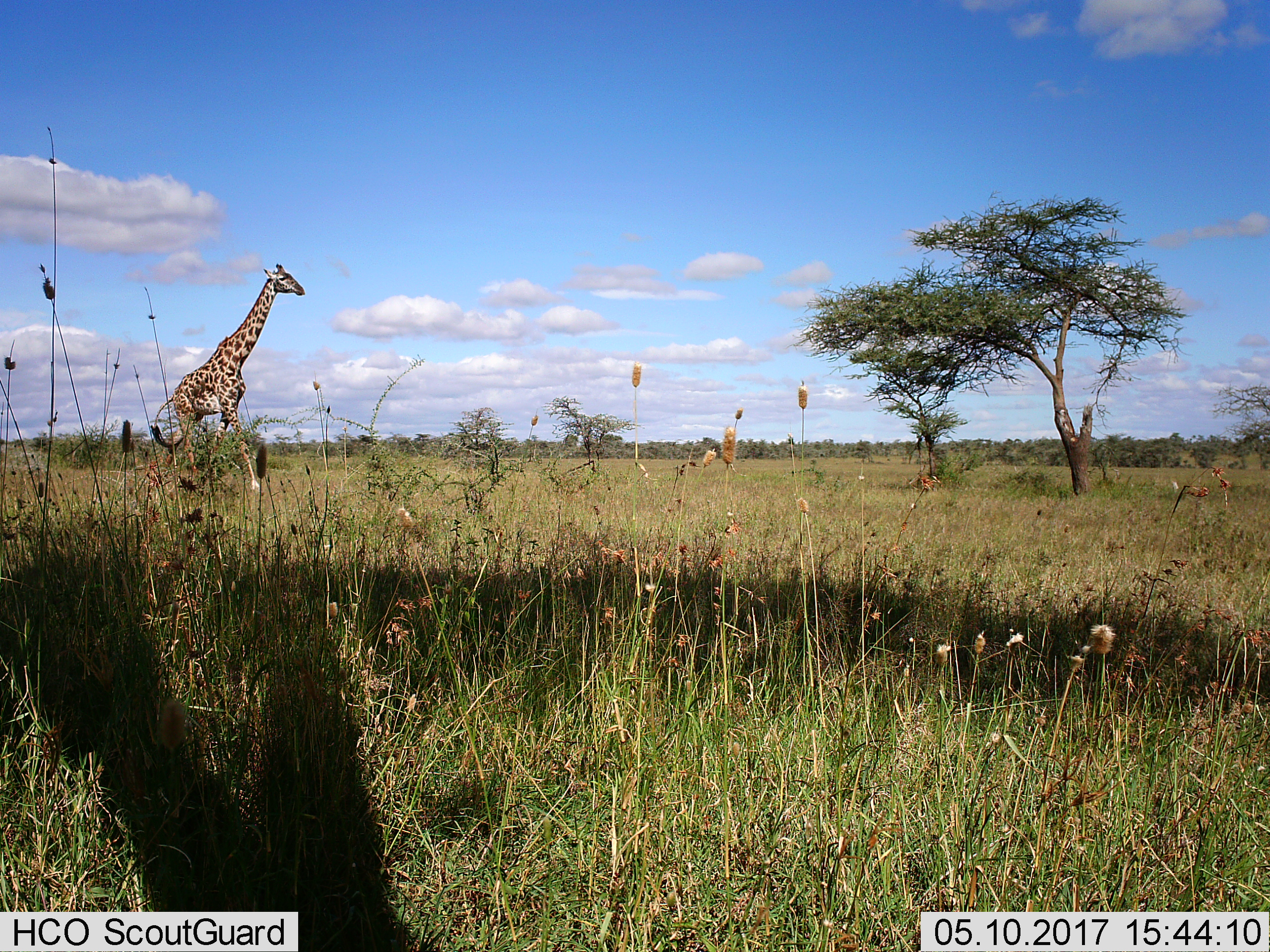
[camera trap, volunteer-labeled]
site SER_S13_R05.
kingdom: Animalia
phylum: Chordata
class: Mammalia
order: Artiodactyla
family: Giraffidae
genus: Giraffa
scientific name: Giraffa camelopardalis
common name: giraffe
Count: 1.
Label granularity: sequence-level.